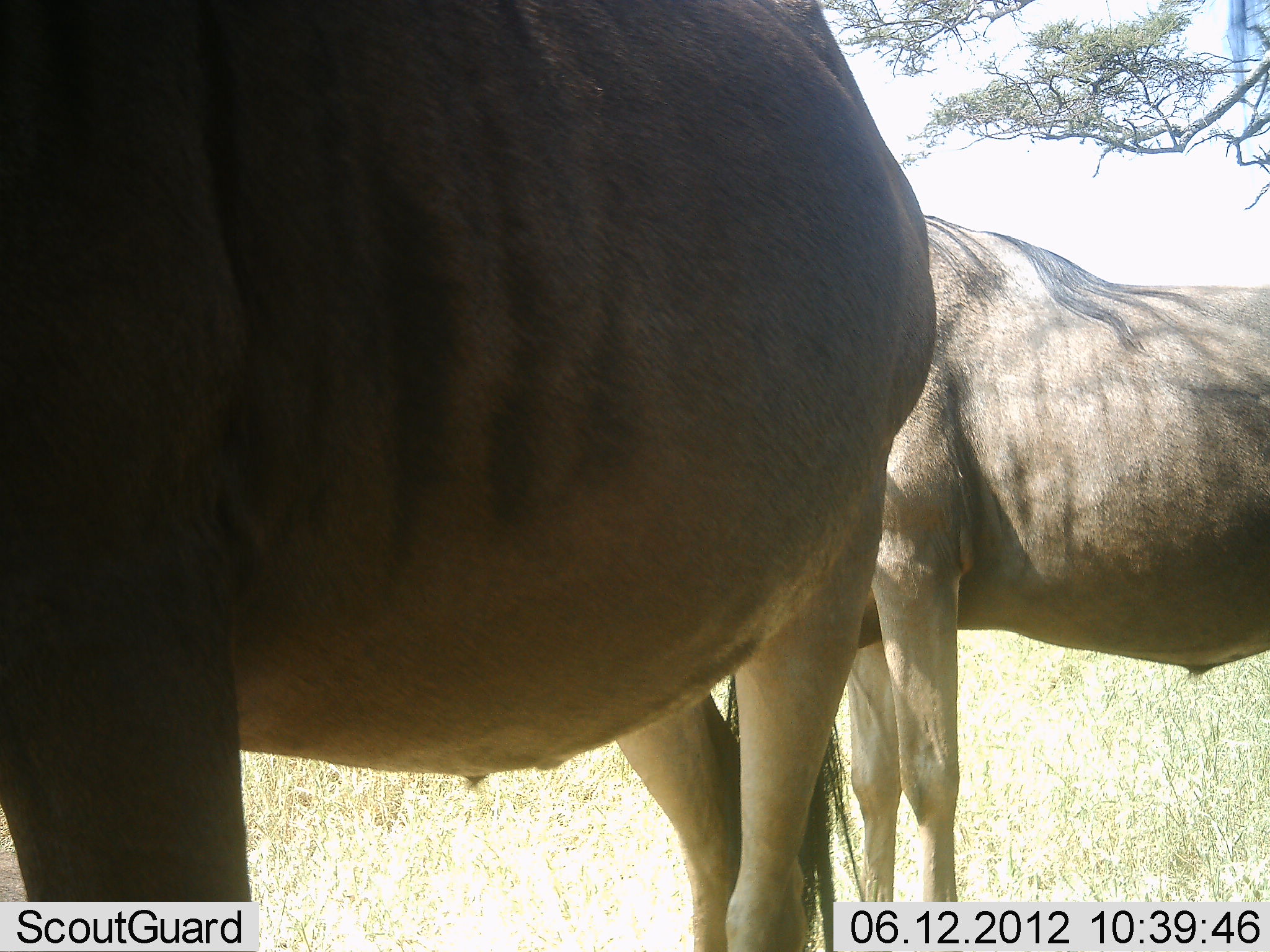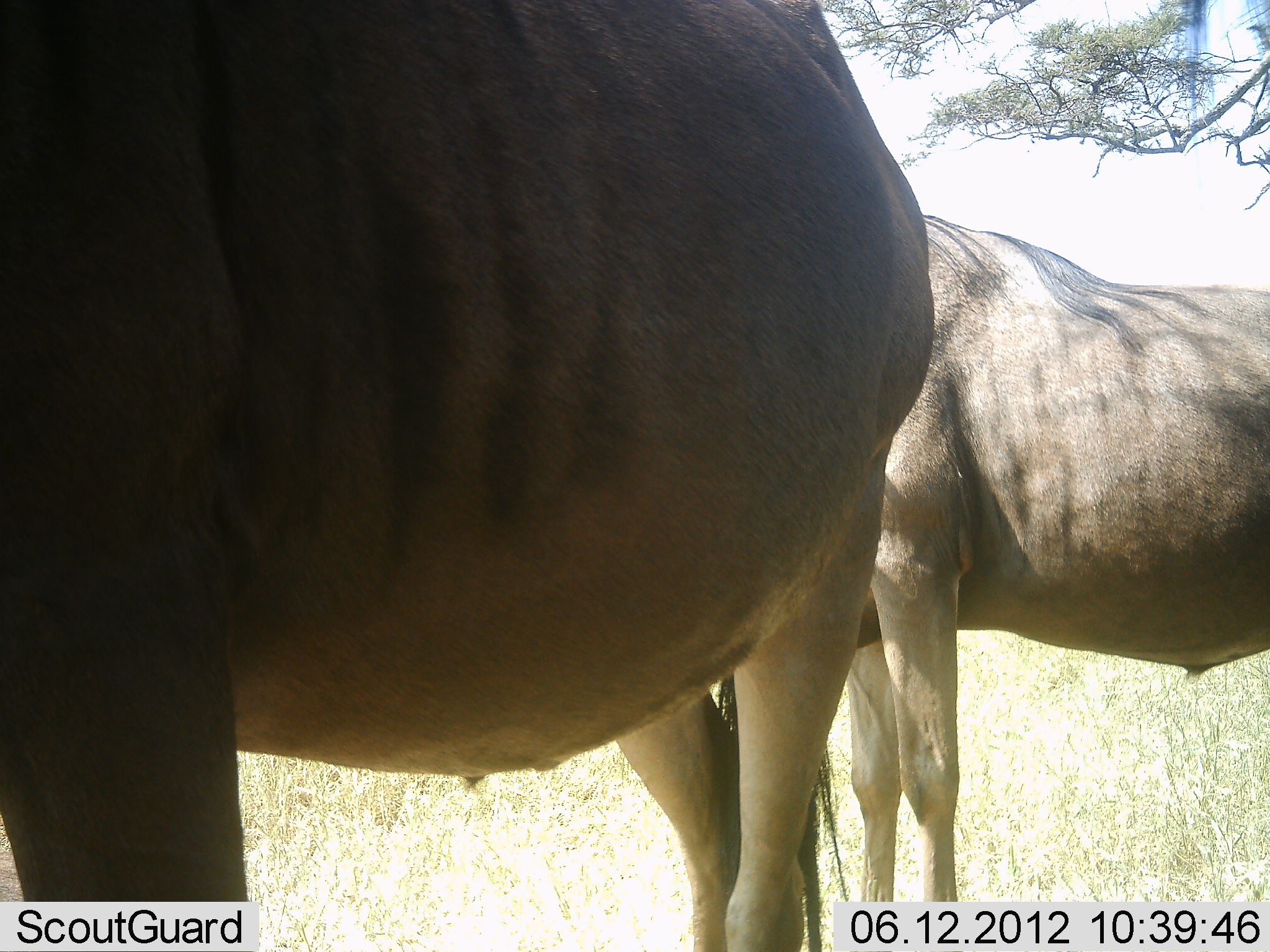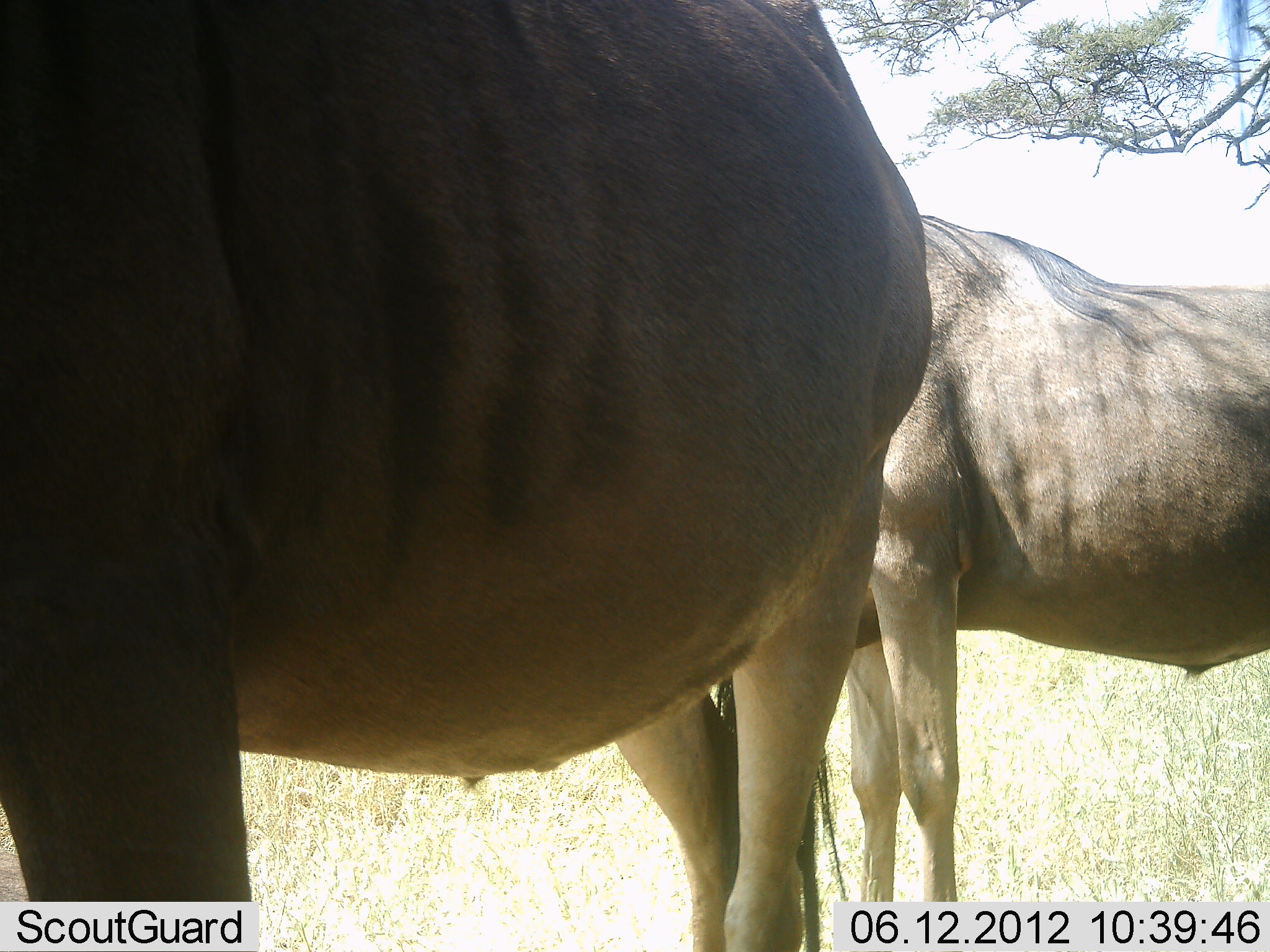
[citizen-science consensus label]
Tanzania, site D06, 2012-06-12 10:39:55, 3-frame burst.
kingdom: Animalia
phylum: Chordata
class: Mammalia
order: Artiodactyla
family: Bovidae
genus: Connochaetes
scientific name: Connochaetes taurinus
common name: blue wildebeest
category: wildebeest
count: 2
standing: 90%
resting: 10%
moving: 0%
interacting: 0%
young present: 0%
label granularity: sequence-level